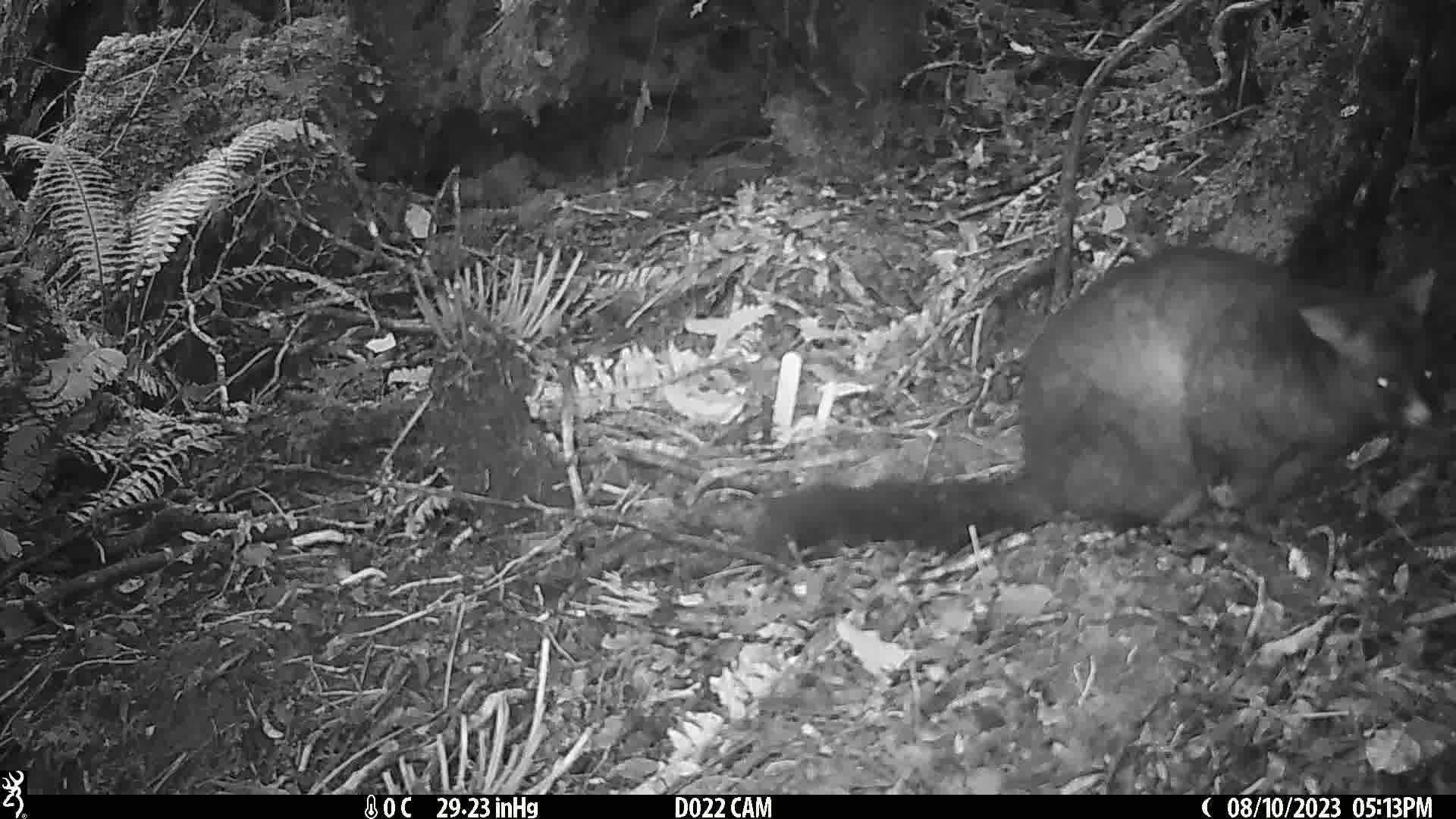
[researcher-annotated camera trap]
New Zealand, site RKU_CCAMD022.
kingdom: Animalia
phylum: Chordata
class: Mammalia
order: Diprotodontia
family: Phalangeridae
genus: Trichosurus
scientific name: Trichosurus vulpecula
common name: common brushtail possum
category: possum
Possum (common brushtail possum) (Trichosurus vulpecula).